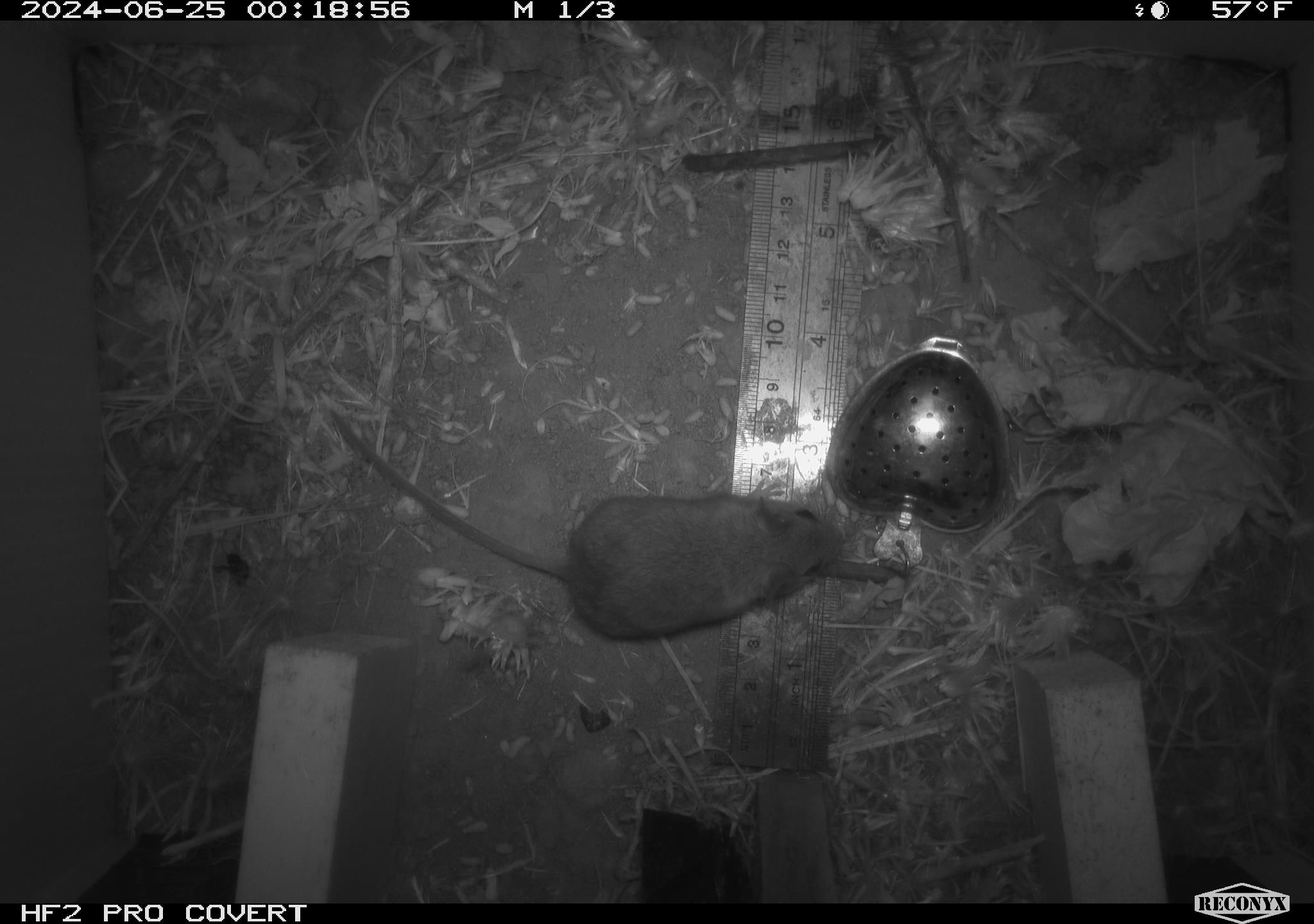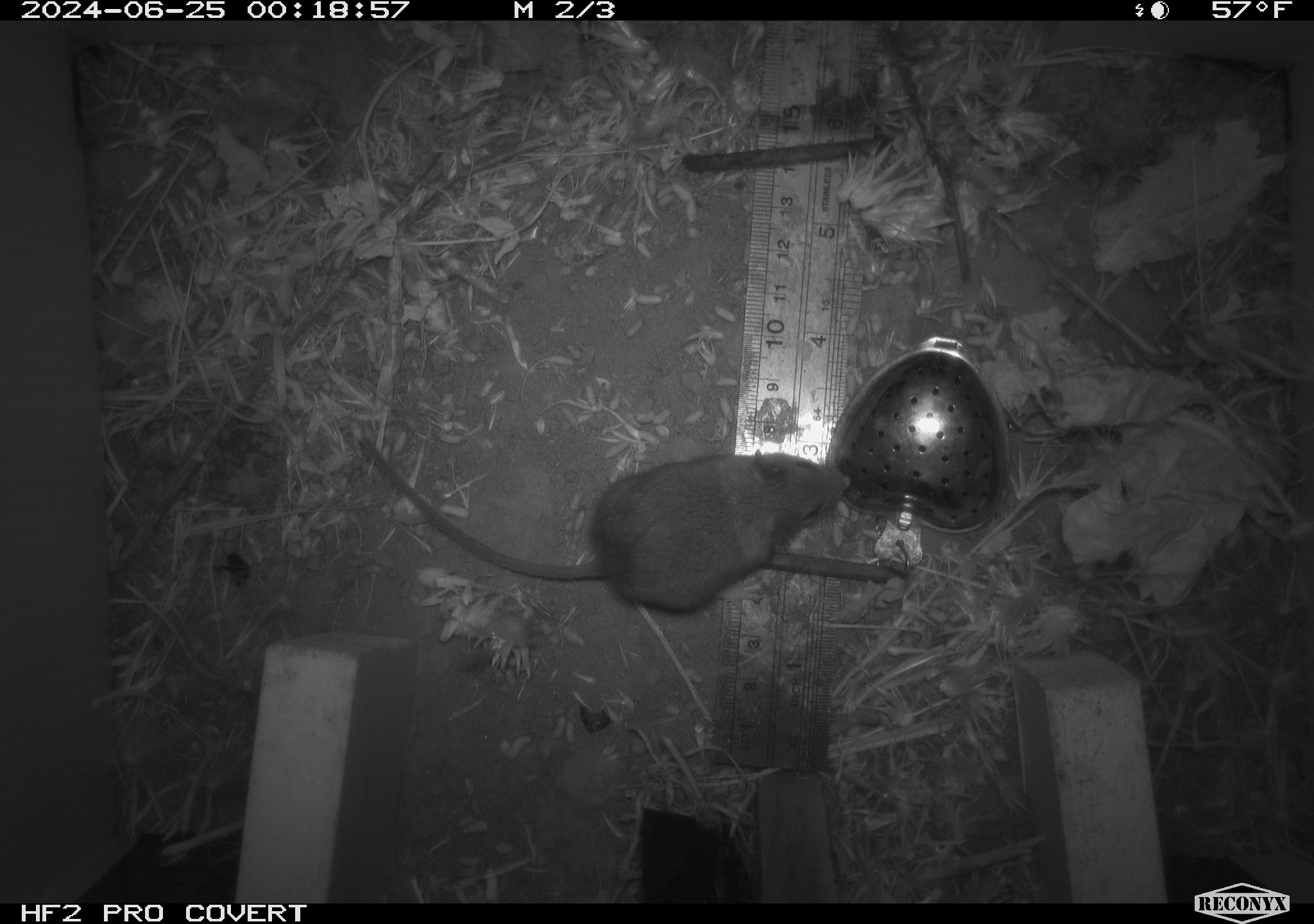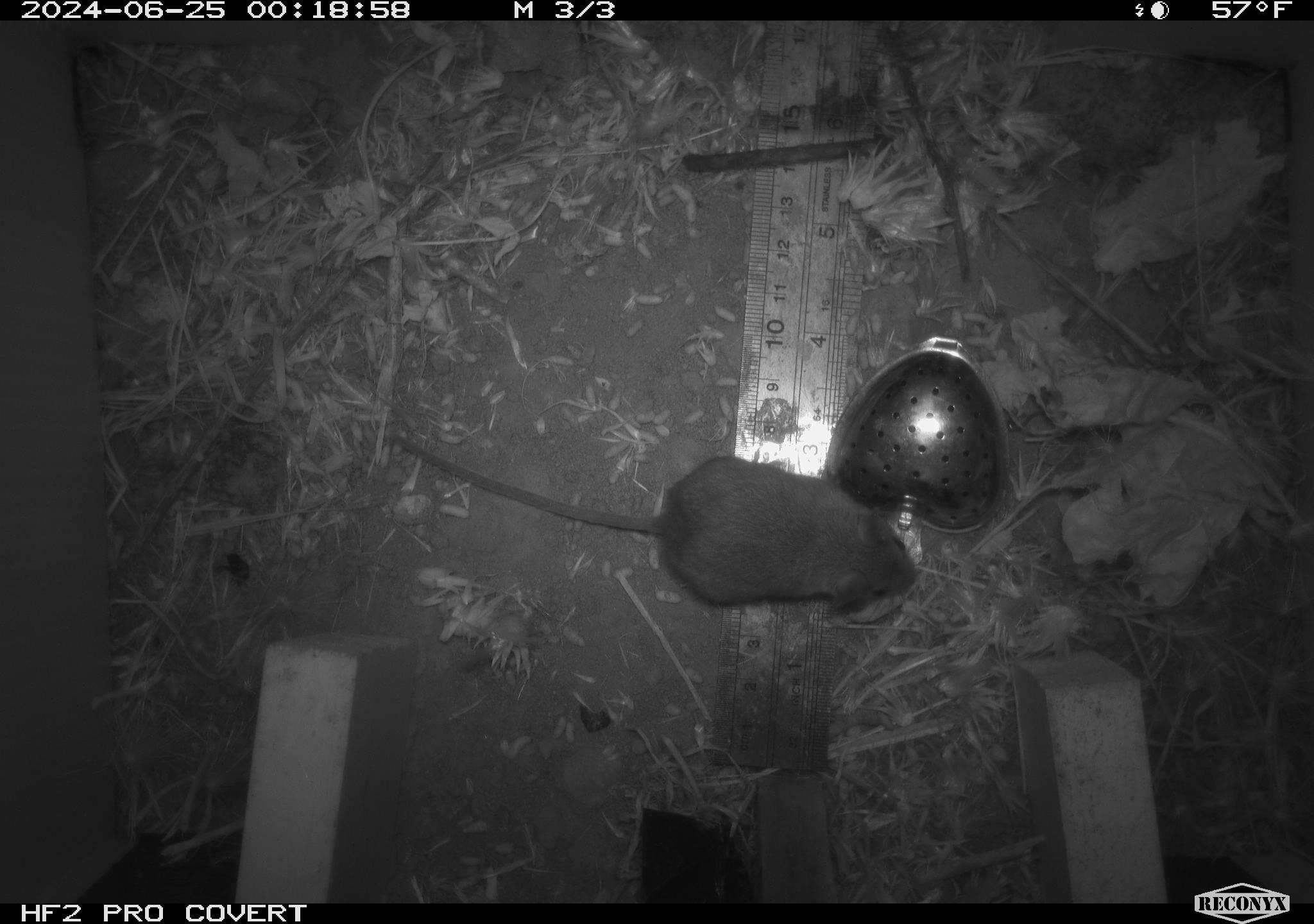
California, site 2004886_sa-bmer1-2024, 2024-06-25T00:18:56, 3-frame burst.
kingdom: Animalia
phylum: Chordata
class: Mammalia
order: Rodentia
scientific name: Rodentia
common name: mouse species